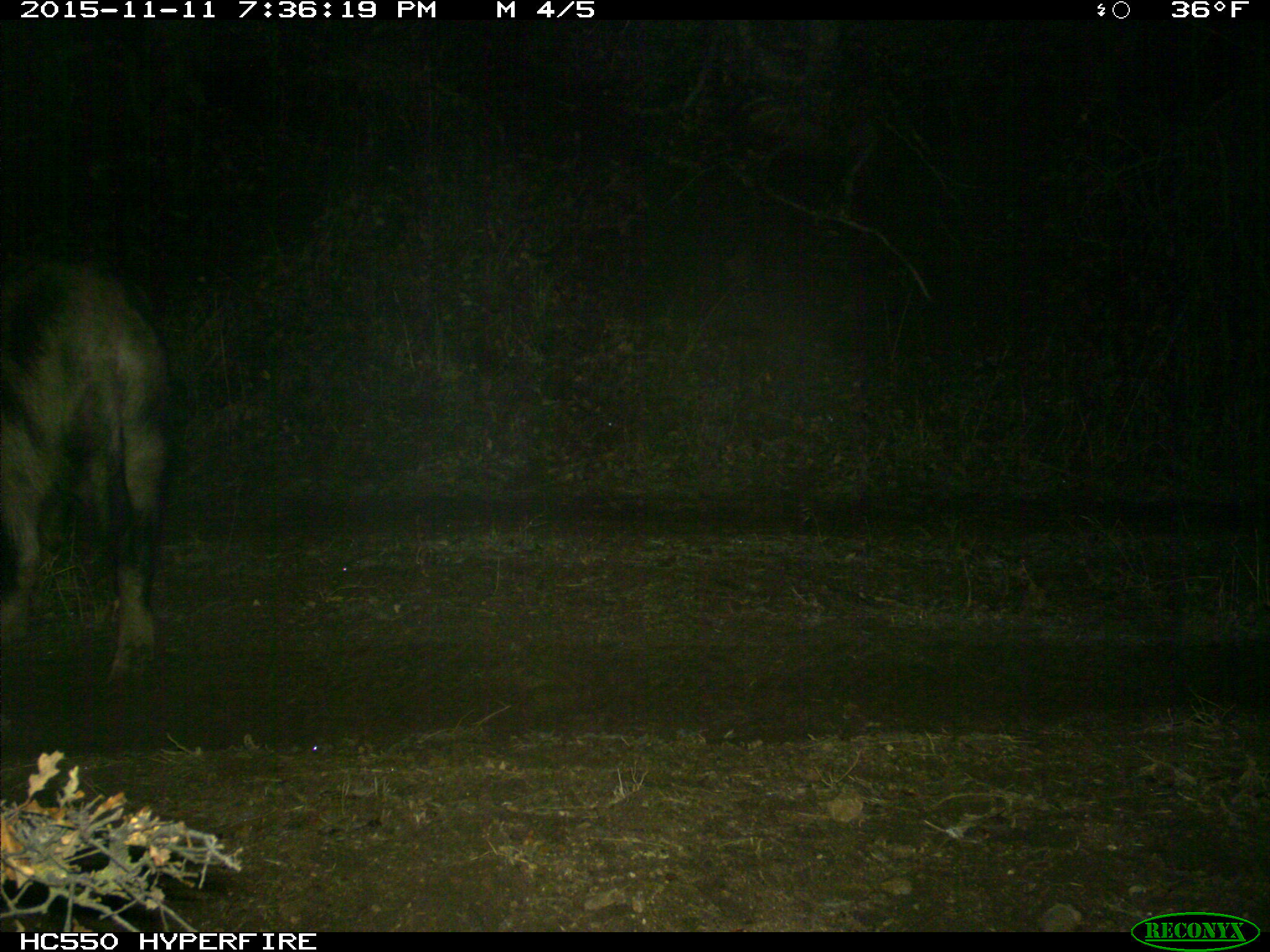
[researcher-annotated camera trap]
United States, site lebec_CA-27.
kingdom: Animalia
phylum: Chordata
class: Mammalia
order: Artiodactyla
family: Suidae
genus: Sus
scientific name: Sus scrofa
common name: wild boar